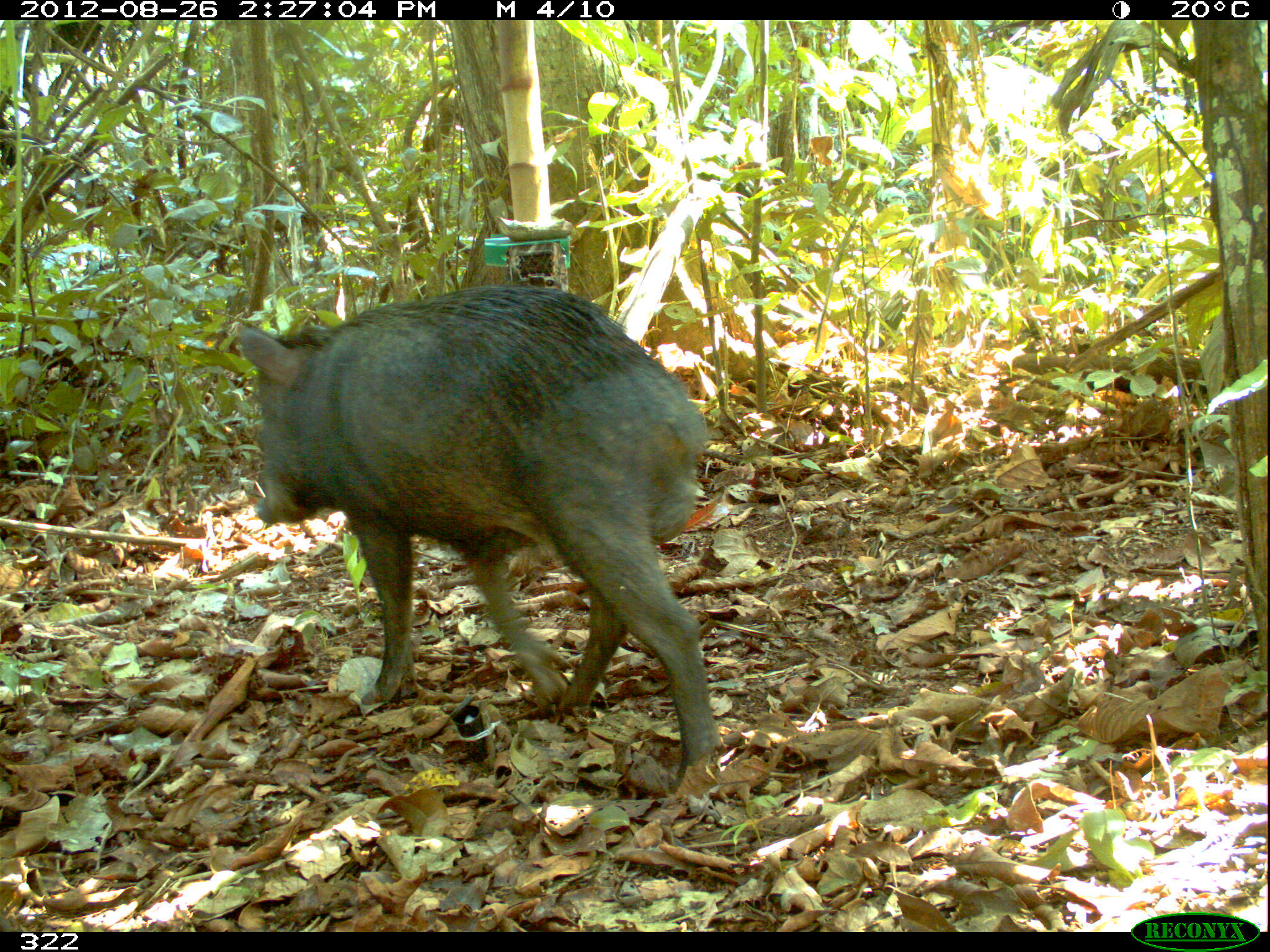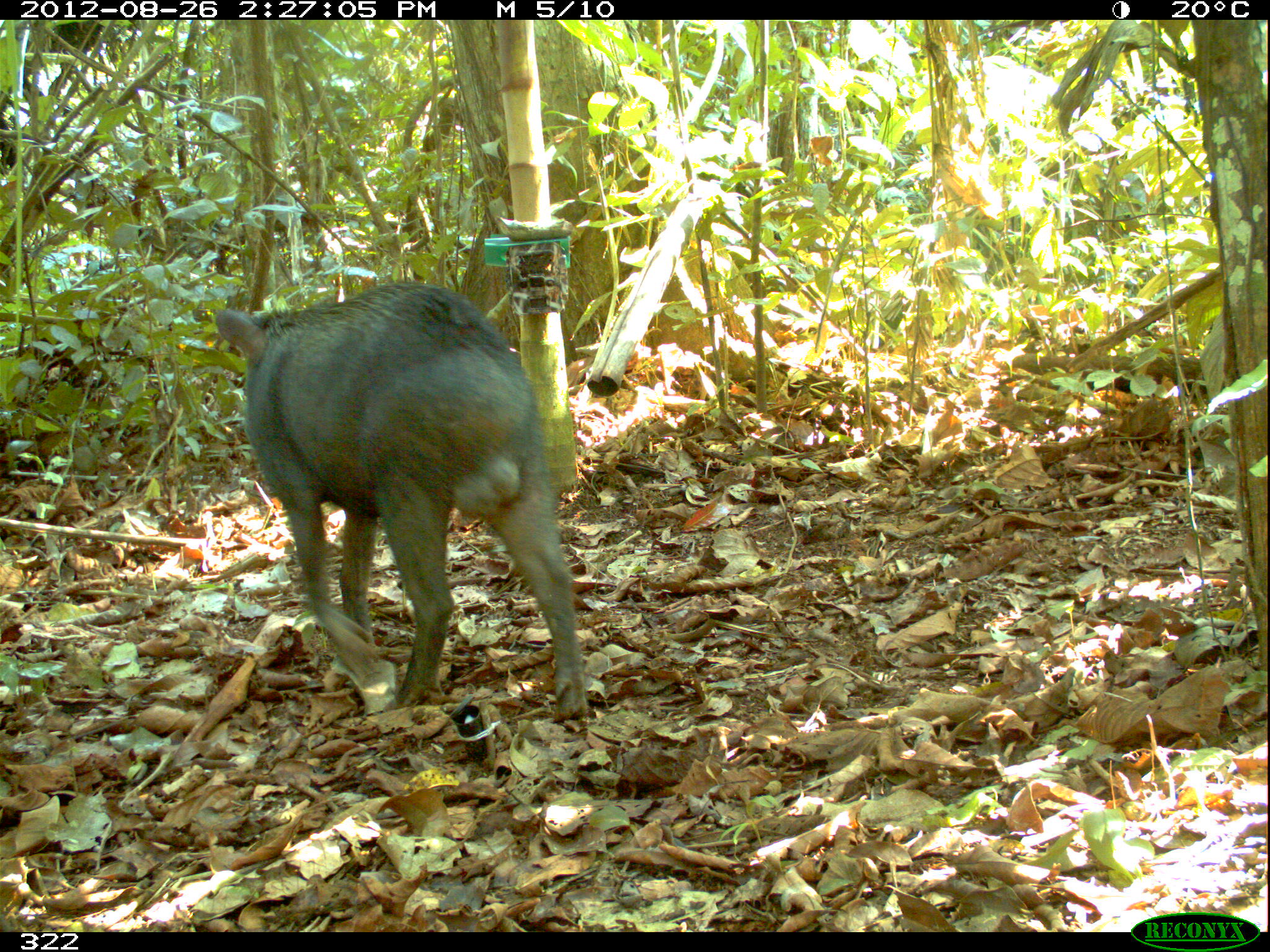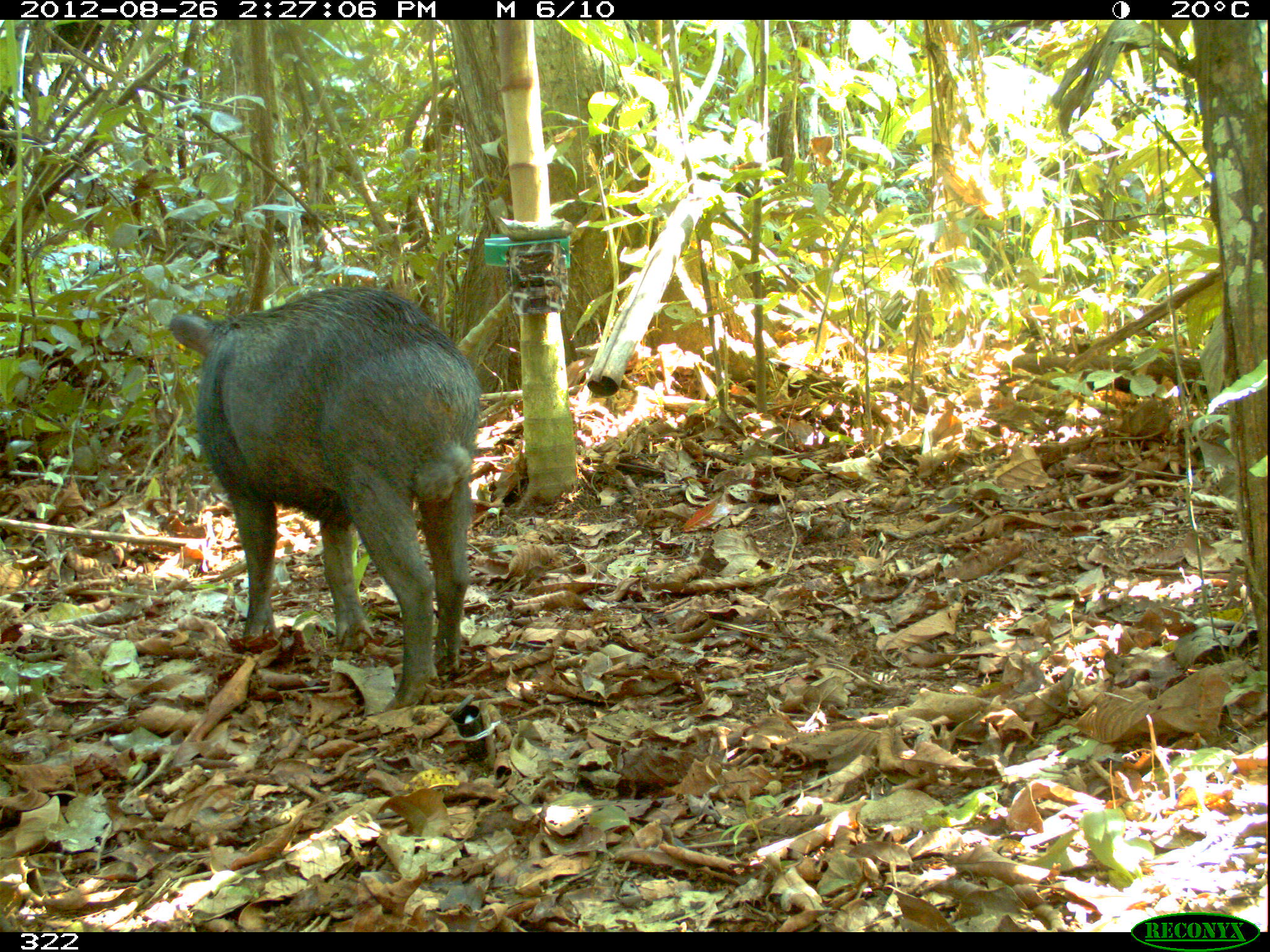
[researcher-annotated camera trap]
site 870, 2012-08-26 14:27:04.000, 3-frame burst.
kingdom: Animalia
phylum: Chordata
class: Mammalia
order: Artiodactyla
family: Tayassuidae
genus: Tayassu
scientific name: Tayassu pecari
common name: white-lipped peccary